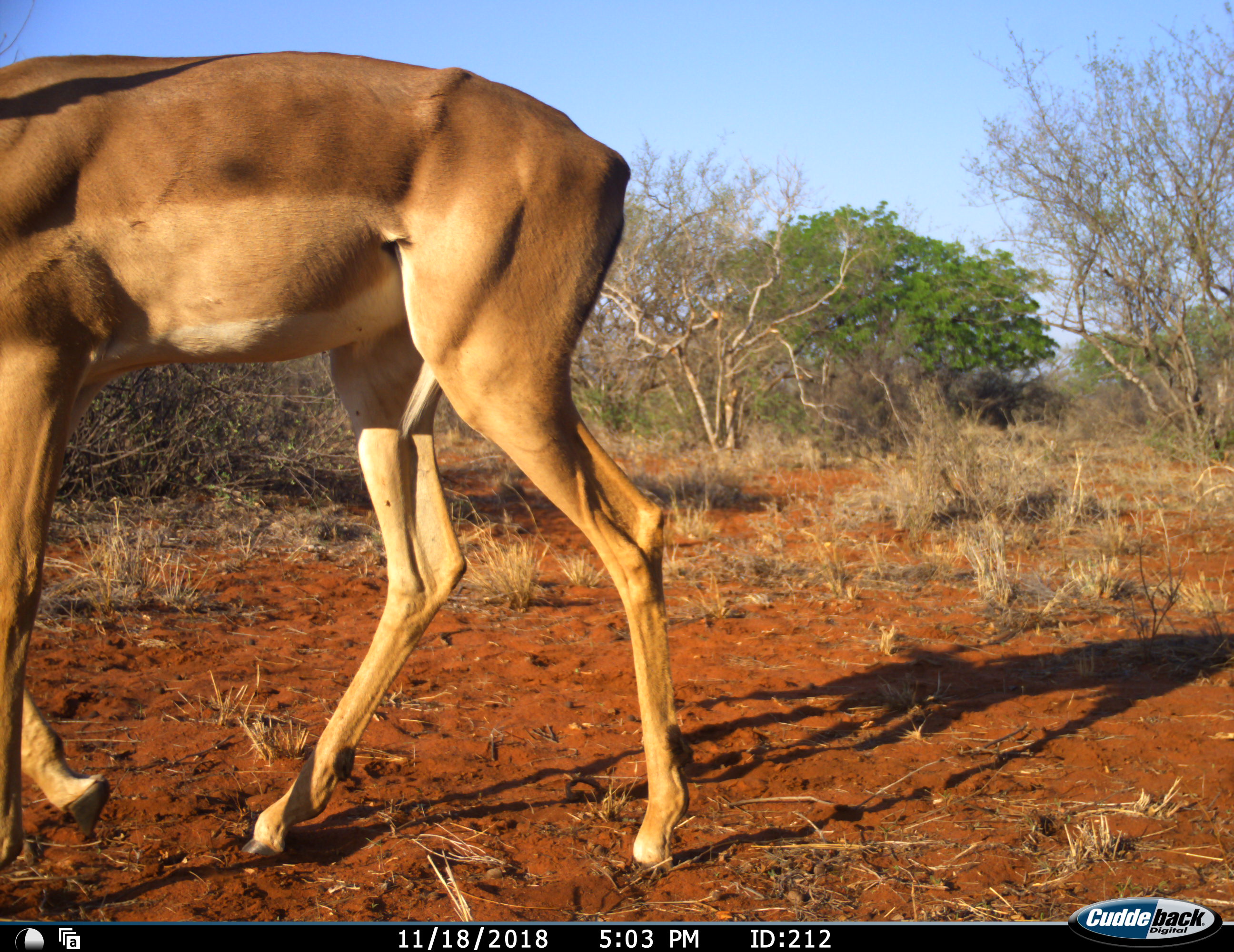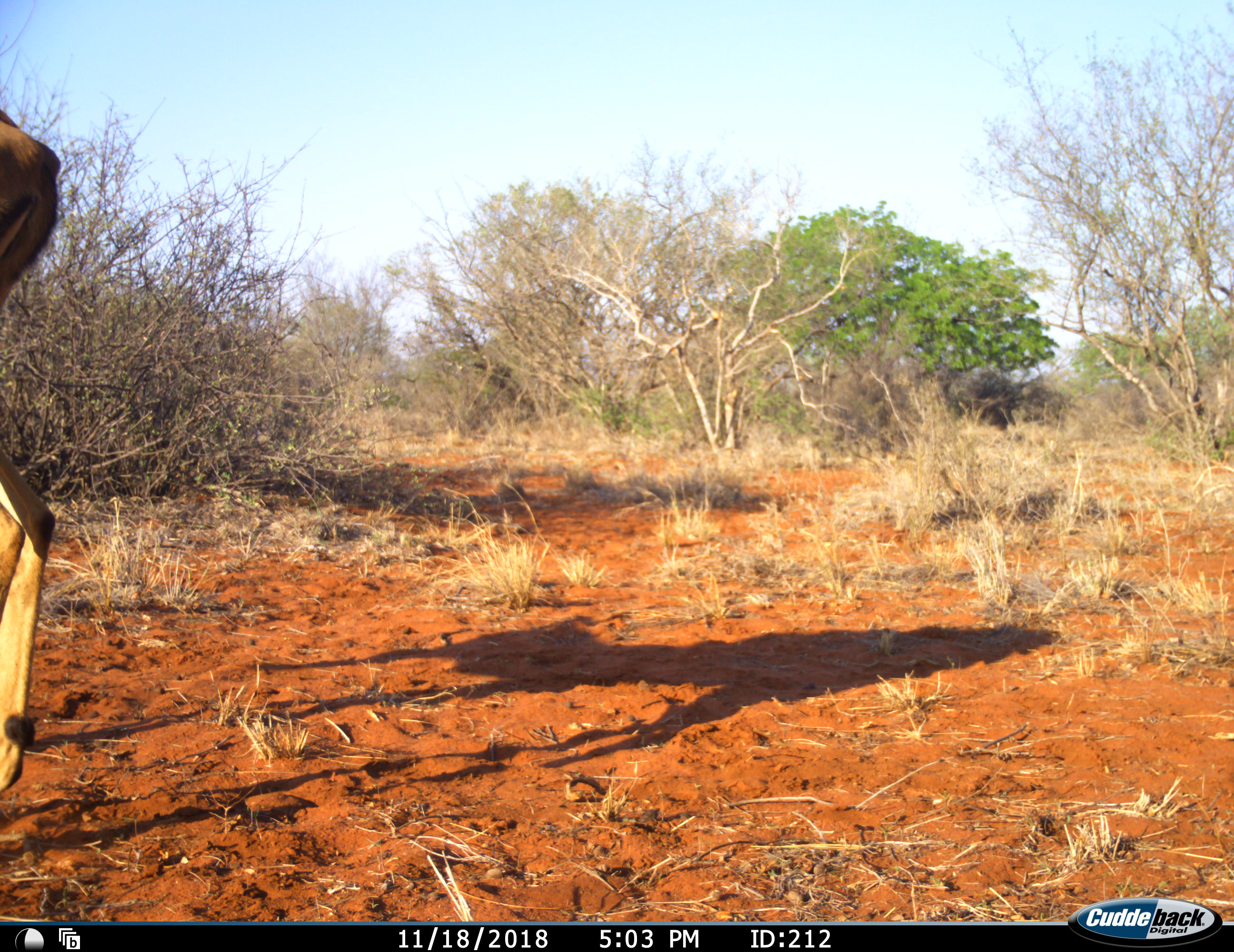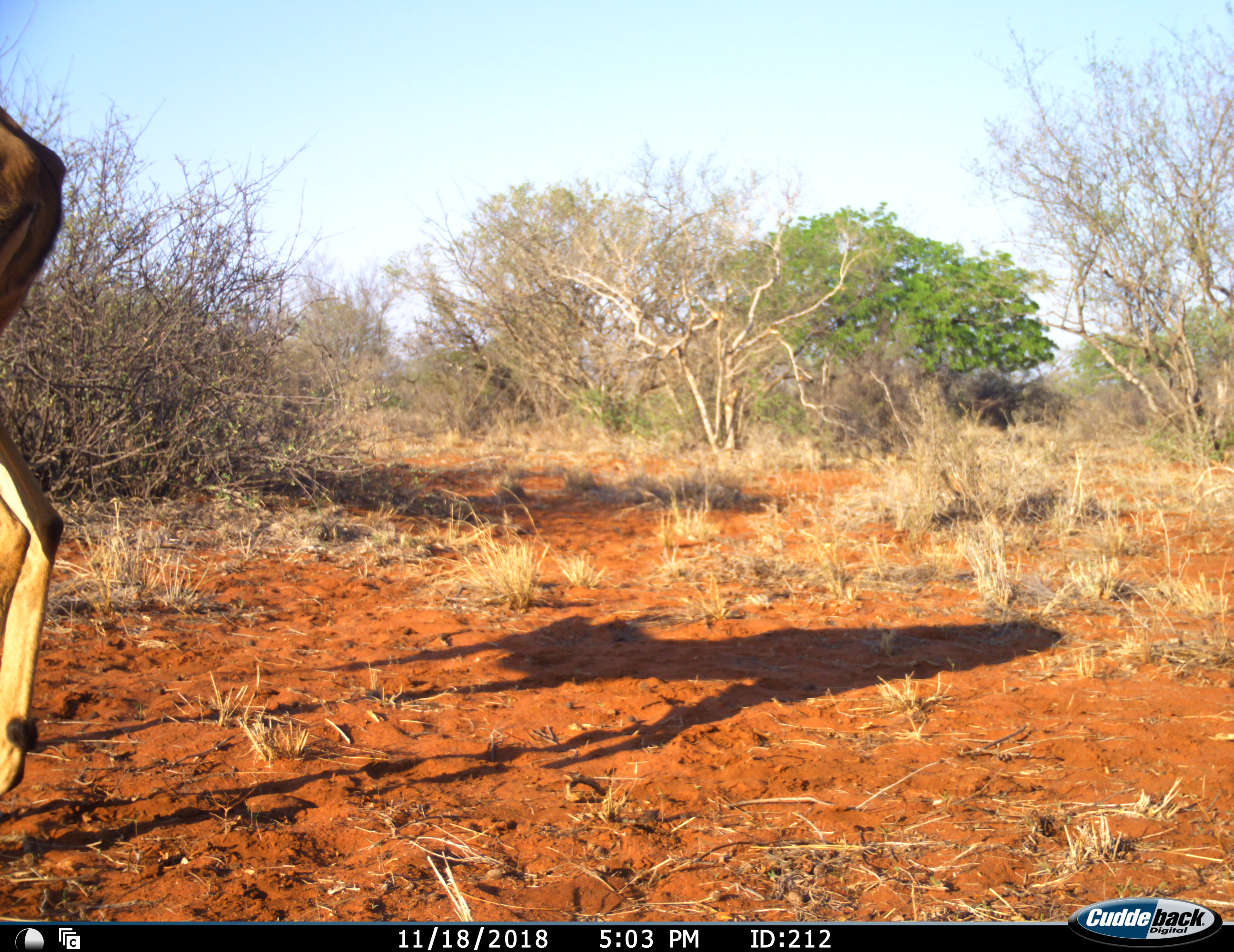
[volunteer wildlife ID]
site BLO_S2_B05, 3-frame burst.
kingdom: Animalia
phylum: Chordata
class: Mammalia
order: Artiodactyla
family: Bovidae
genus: Aepyceros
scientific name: Aepyceros melampus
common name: impala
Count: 1.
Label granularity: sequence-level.